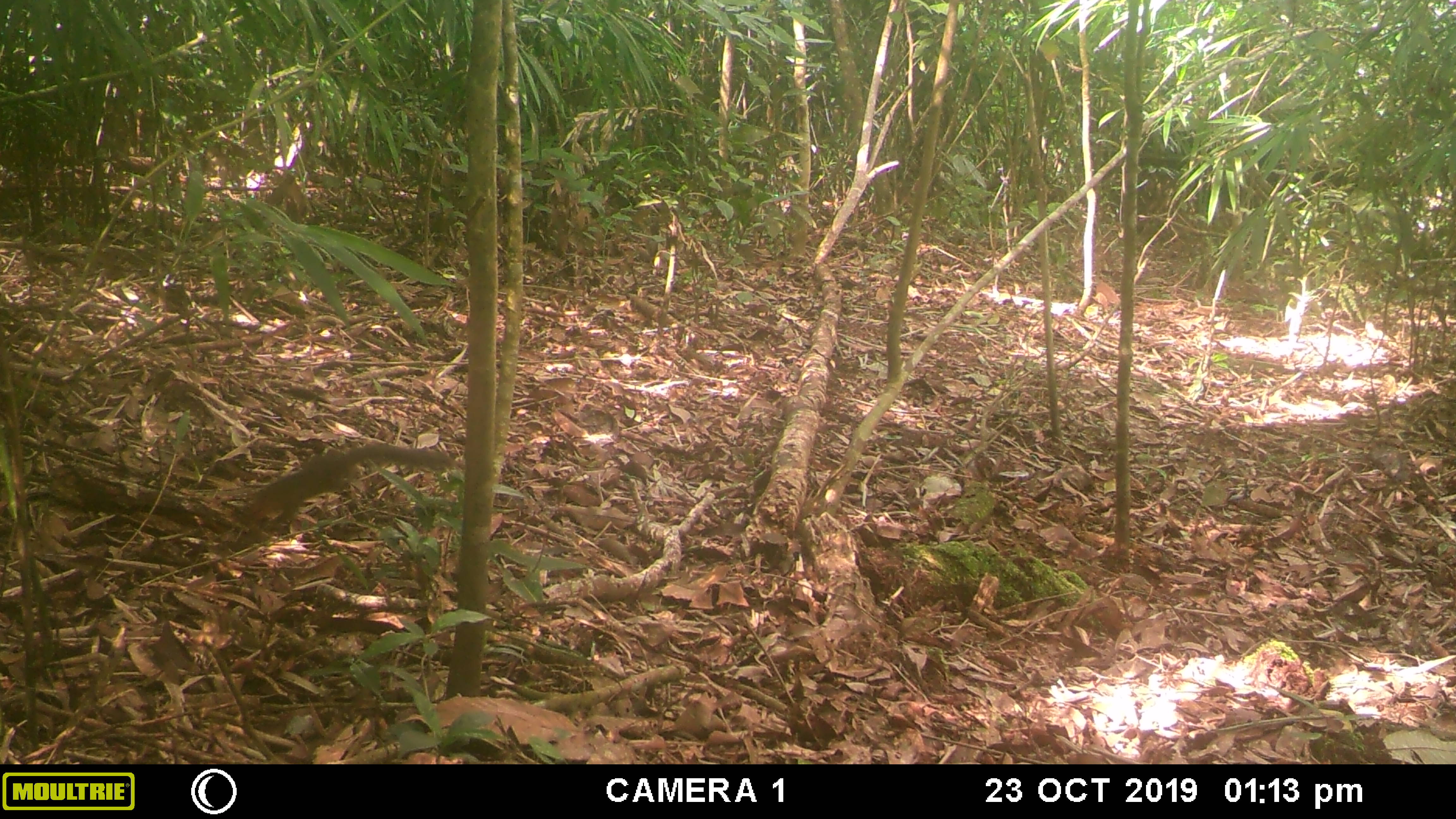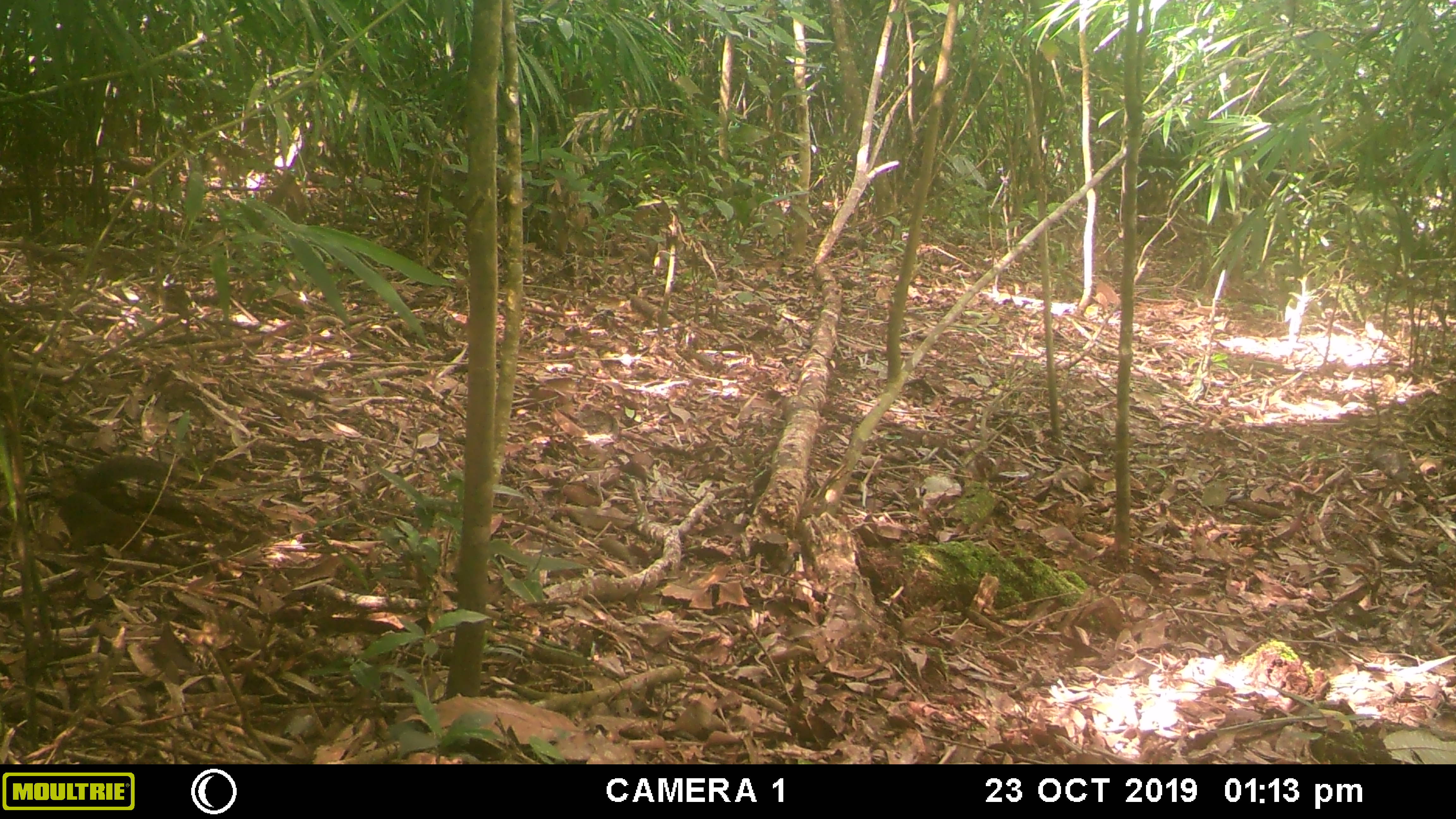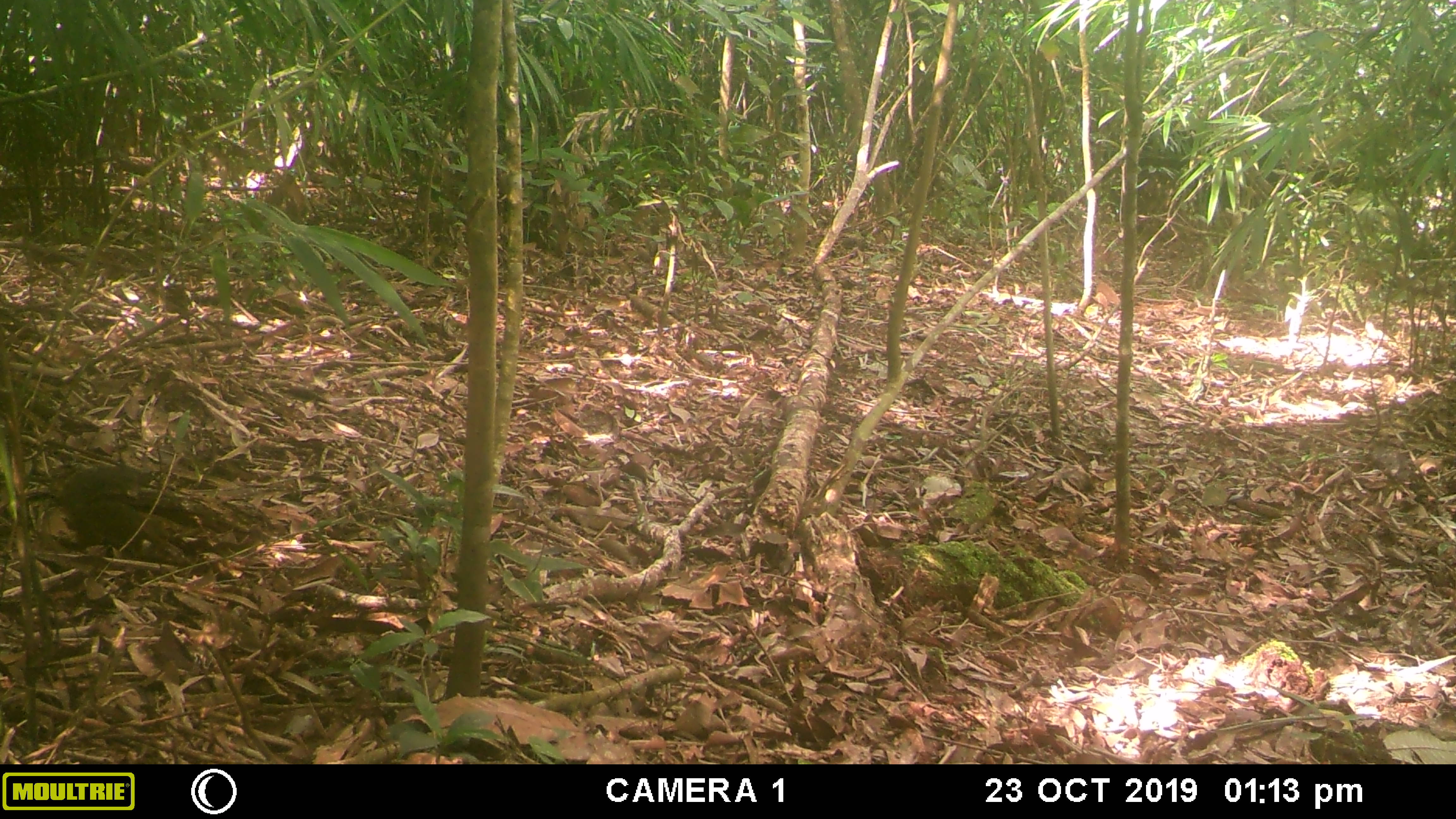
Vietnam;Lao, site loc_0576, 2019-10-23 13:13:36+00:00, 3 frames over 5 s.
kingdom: Animalia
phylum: Chordata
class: Mammalia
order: Rodentia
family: Sciuridae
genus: Dremomys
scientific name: Dremomys rufigenis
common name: red-cheeked squirrel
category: red cheeked squirrel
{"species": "red cheeked squirrel (red-cheeked squirrel) (Dremomys rufigenis)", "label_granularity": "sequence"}